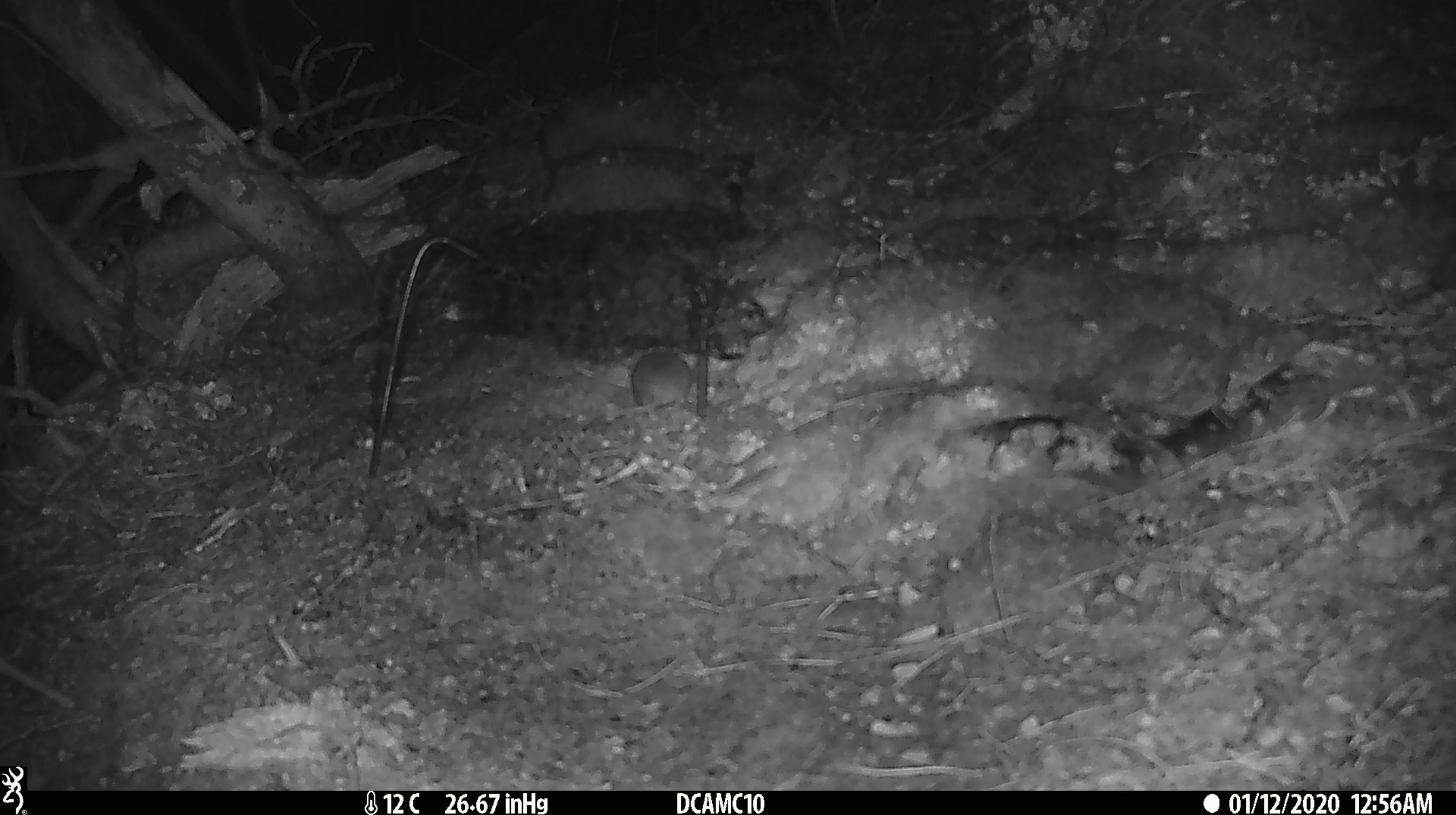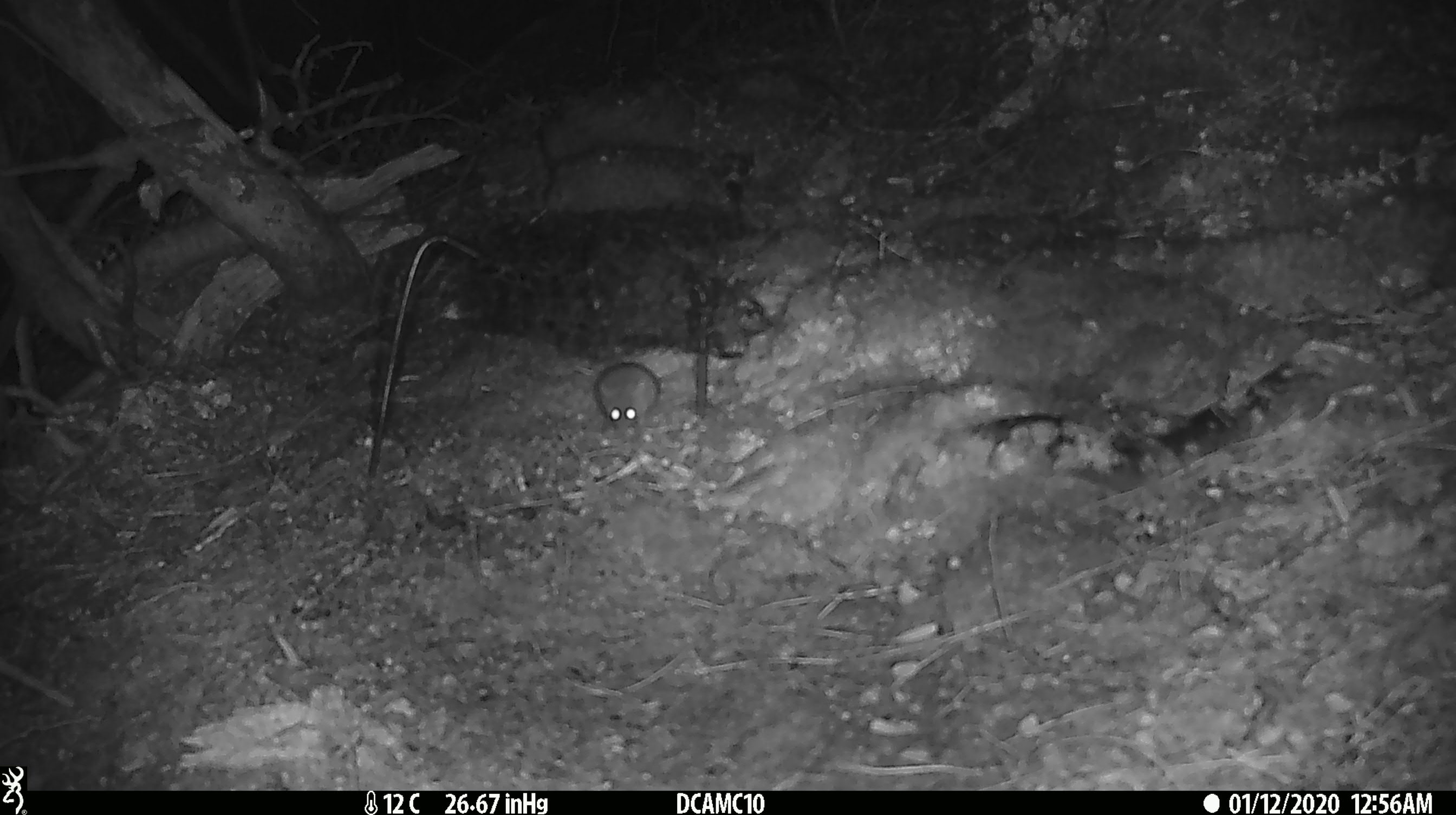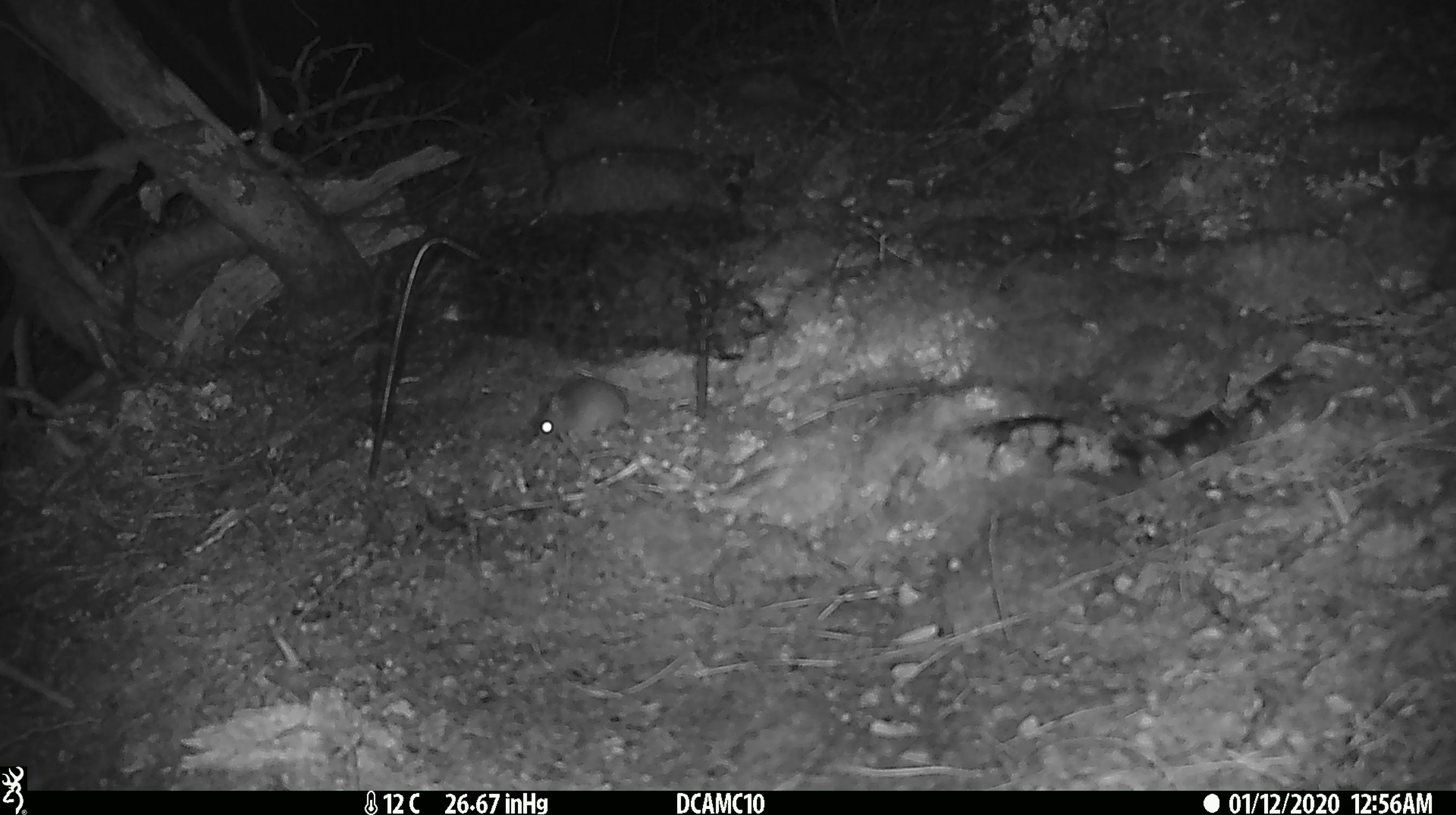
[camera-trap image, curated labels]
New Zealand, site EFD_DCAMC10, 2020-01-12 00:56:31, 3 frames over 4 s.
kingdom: Animalia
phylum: Chordata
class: Mammalia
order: Rodentia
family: Muridae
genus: Mus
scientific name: Mus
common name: mouse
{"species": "mouse (Mus)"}